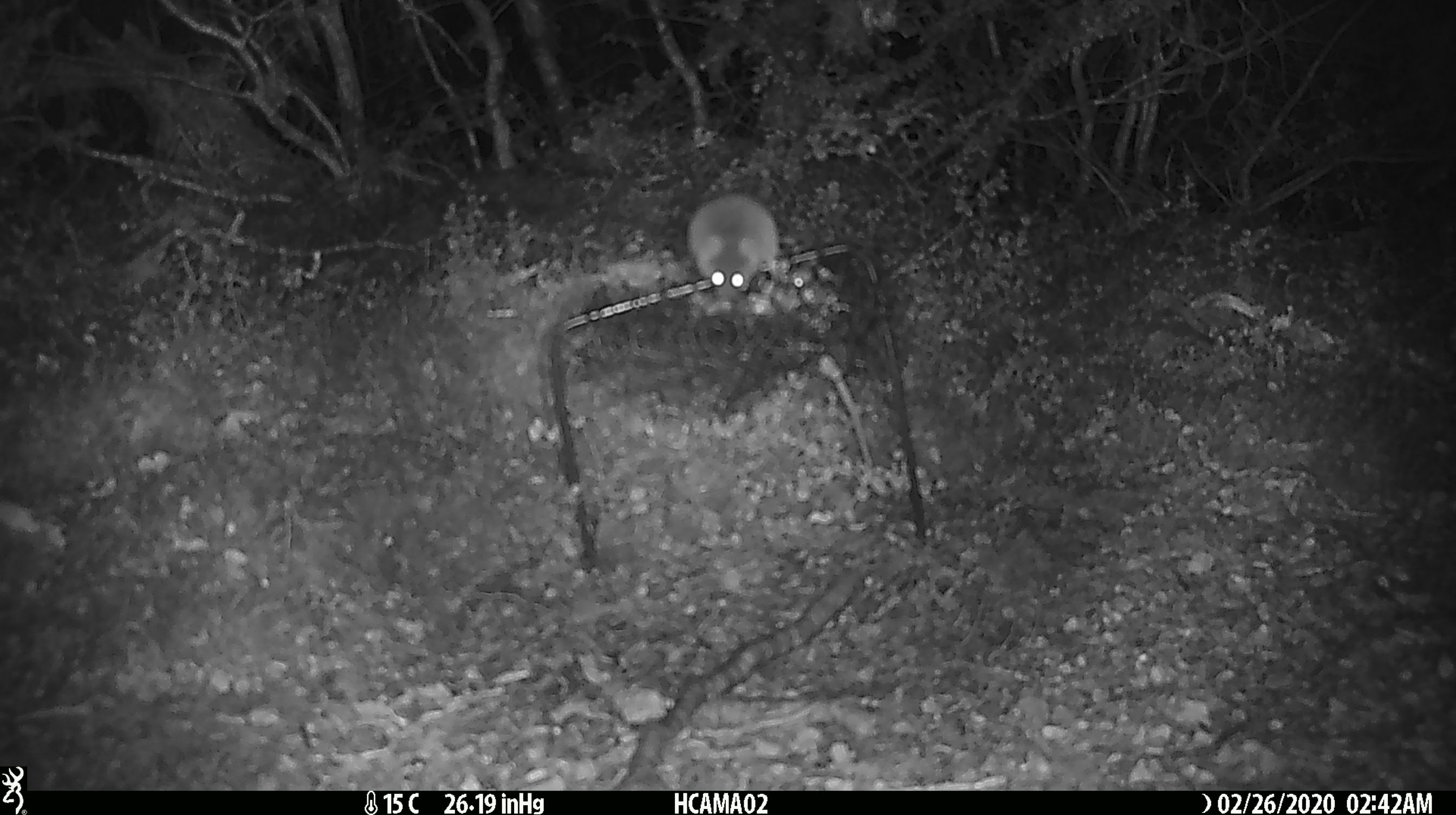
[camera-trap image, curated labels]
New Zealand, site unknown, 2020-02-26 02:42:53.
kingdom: Animalia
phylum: Chordata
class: Mammalia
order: Rodentia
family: Muridae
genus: Mus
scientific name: Mus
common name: mouse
Mouse (Mus).